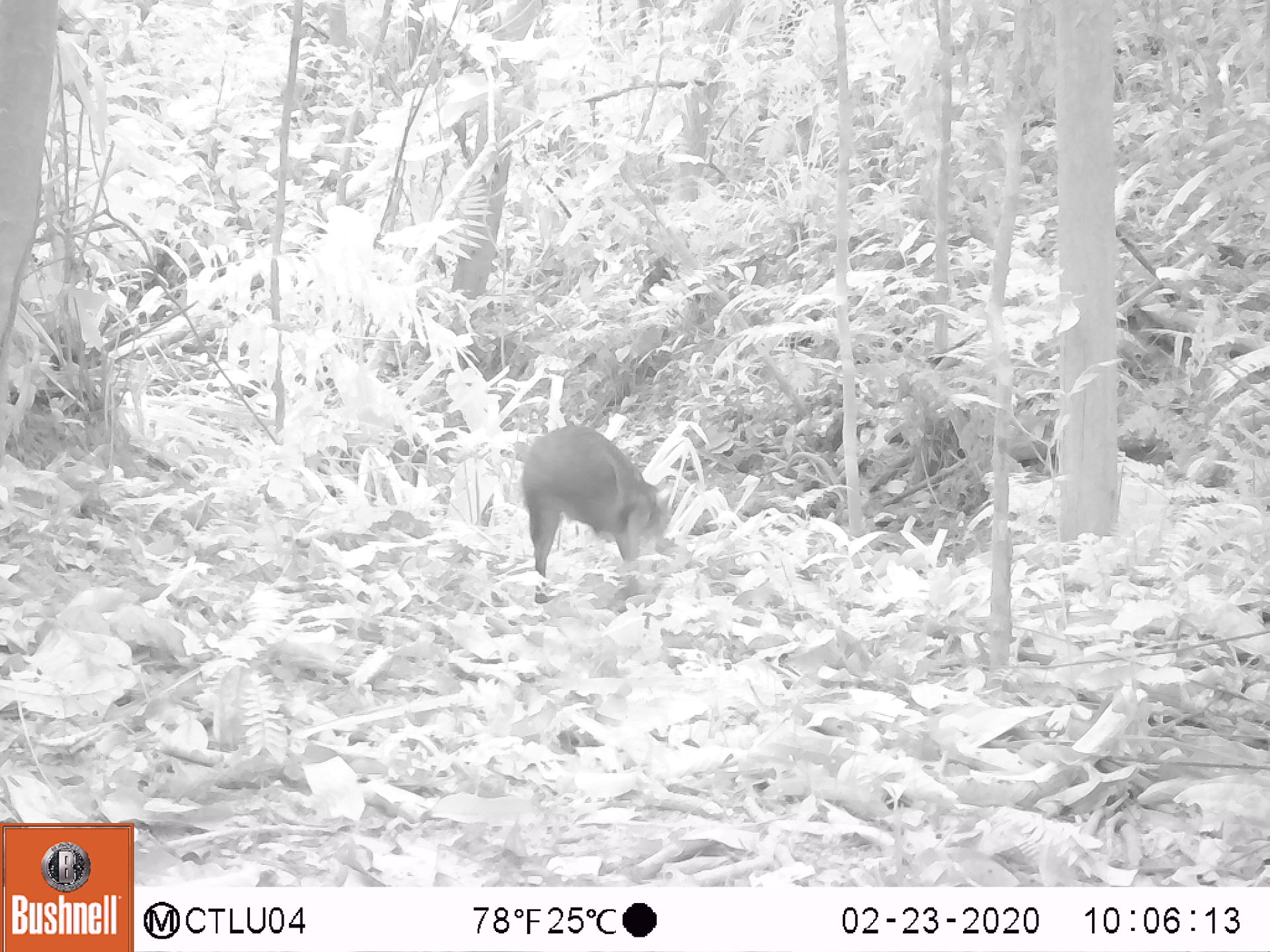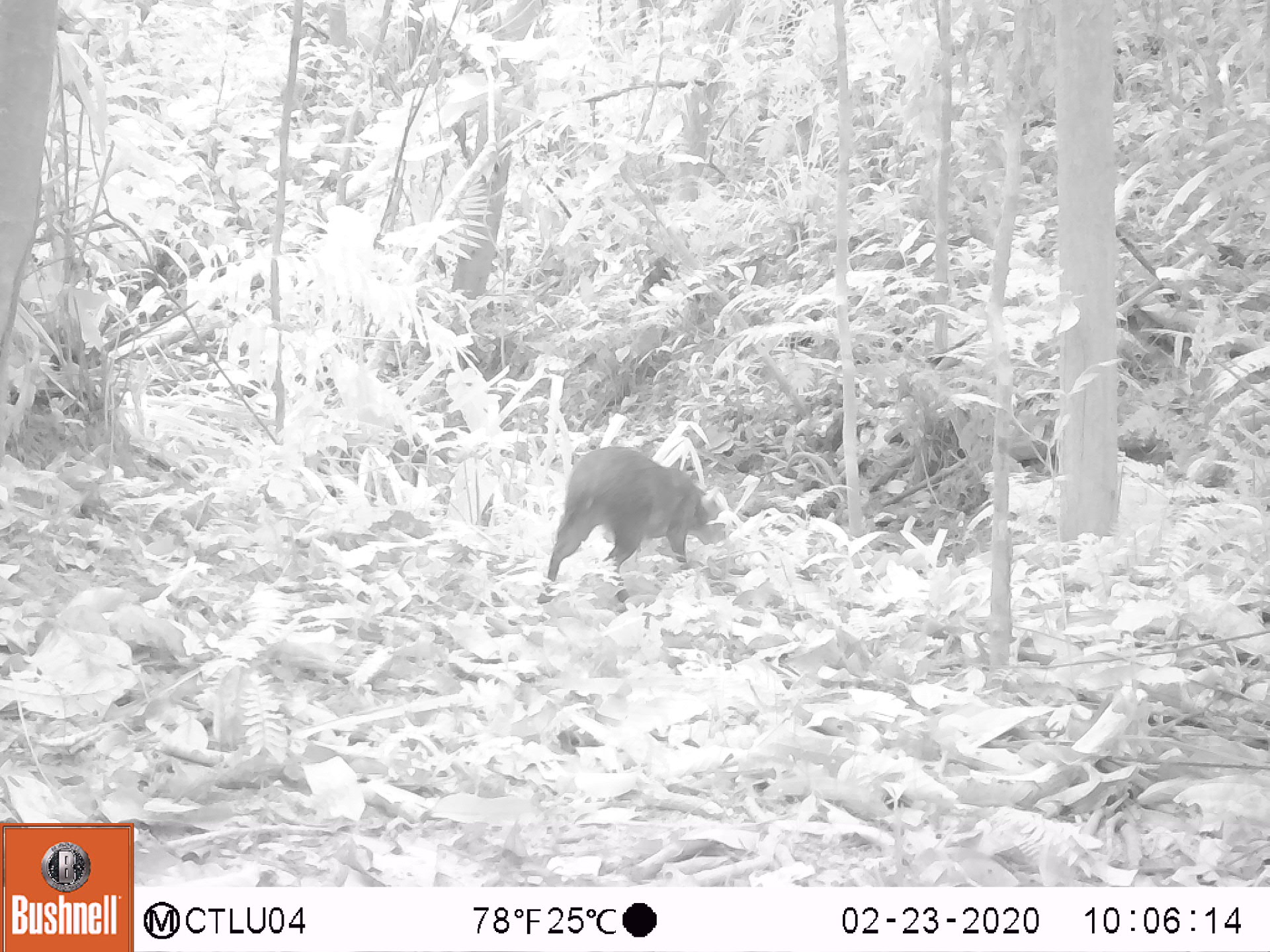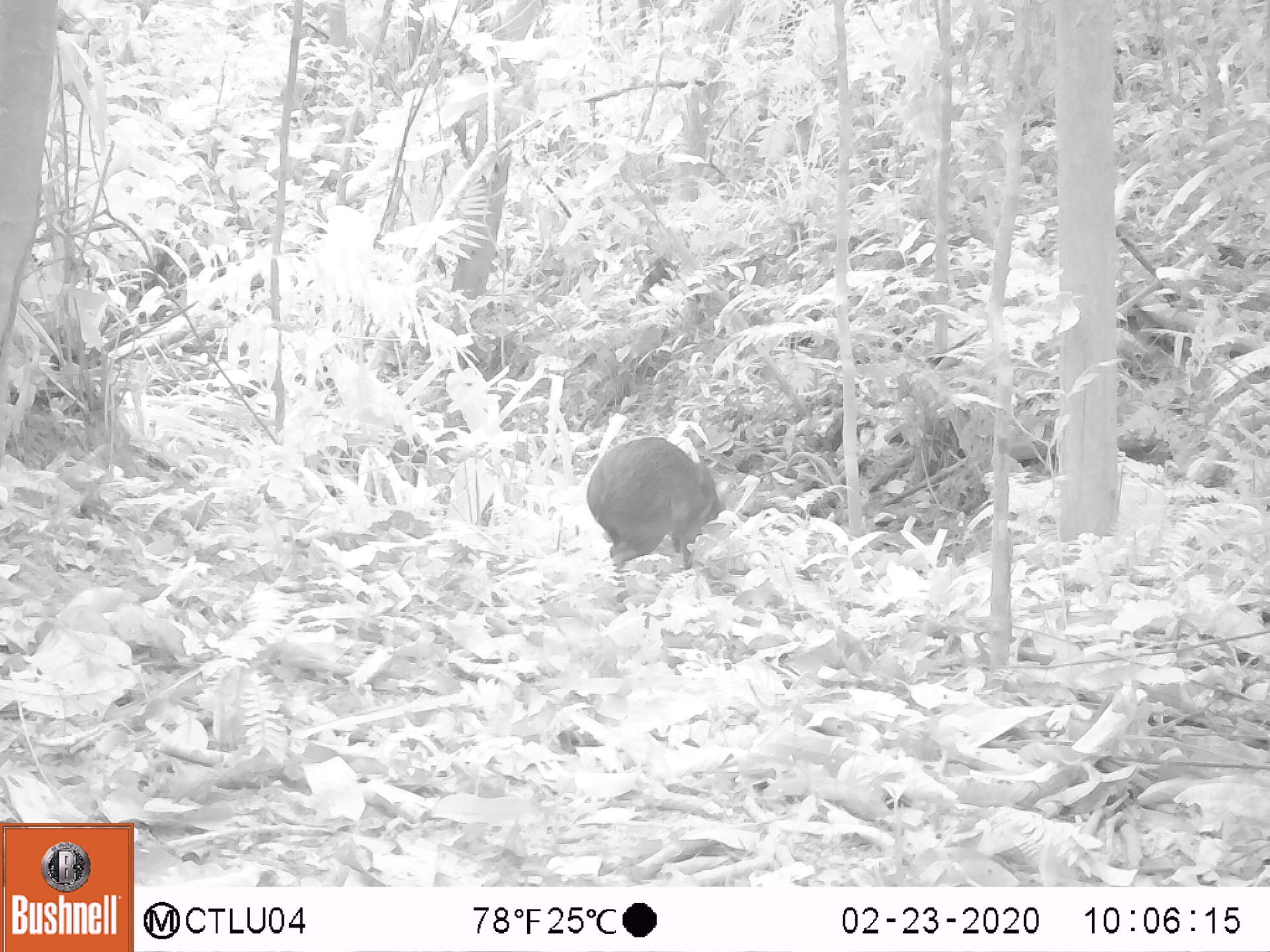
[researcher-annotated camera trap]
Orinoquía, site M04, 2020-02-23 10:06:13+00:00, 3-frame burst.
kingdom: Animalia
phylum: Chordata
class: Mammalia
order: Rodentia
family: Dasyproctidae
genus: Dasyprocta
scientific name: Dasyprocta fuliginosa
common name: black agouti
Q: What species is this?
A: Black agouti (Dasyprocta fuliginosa).